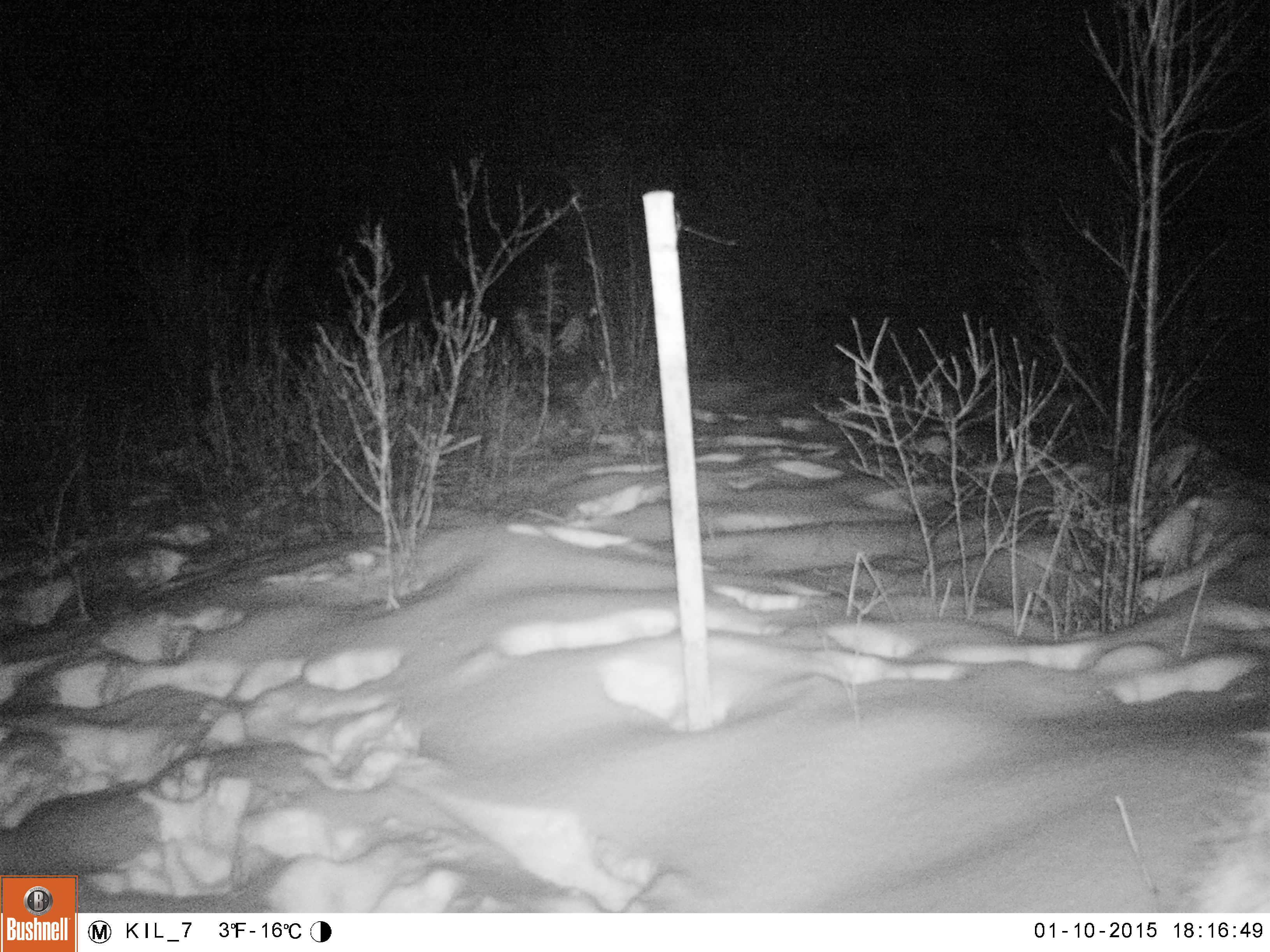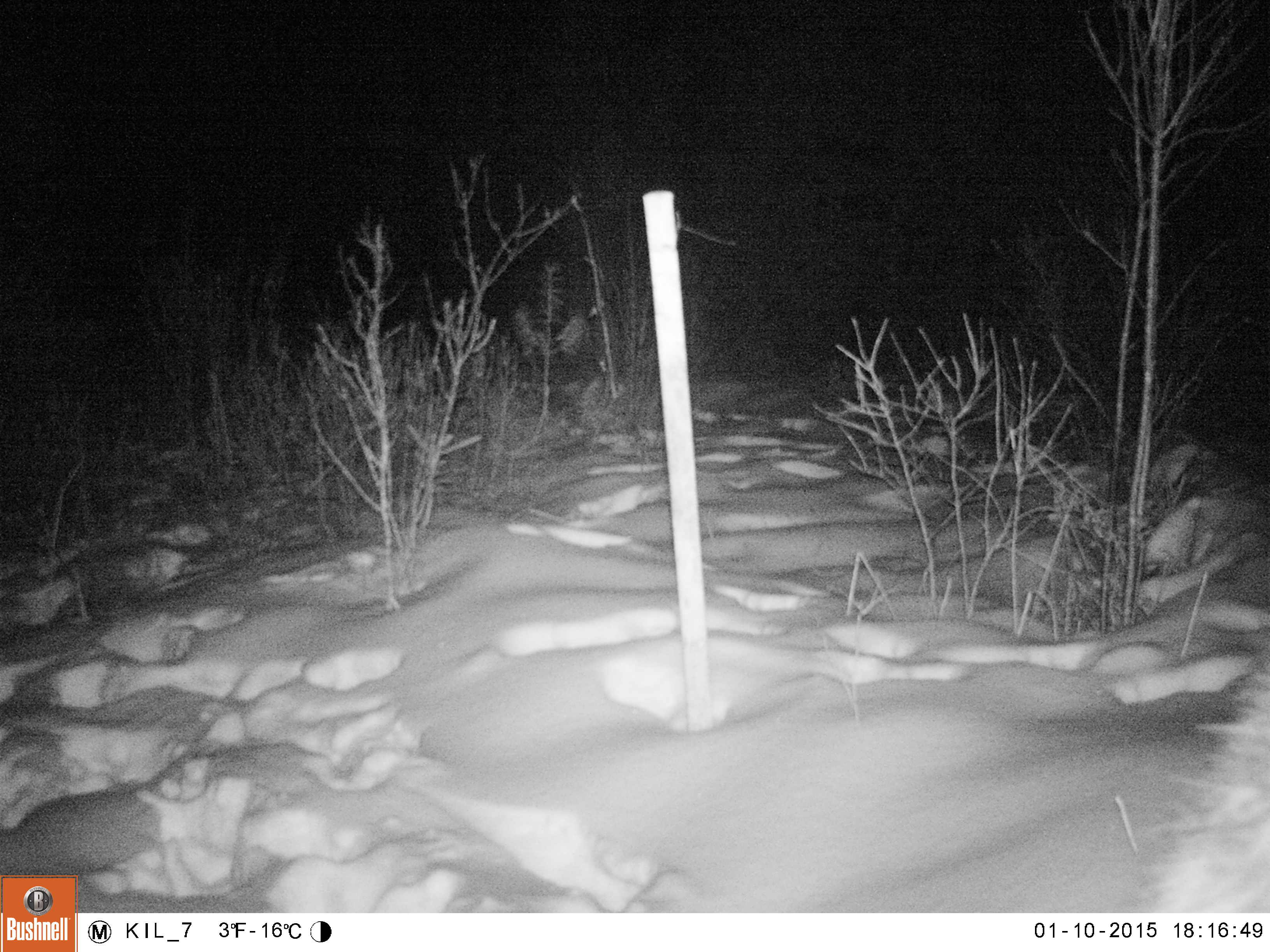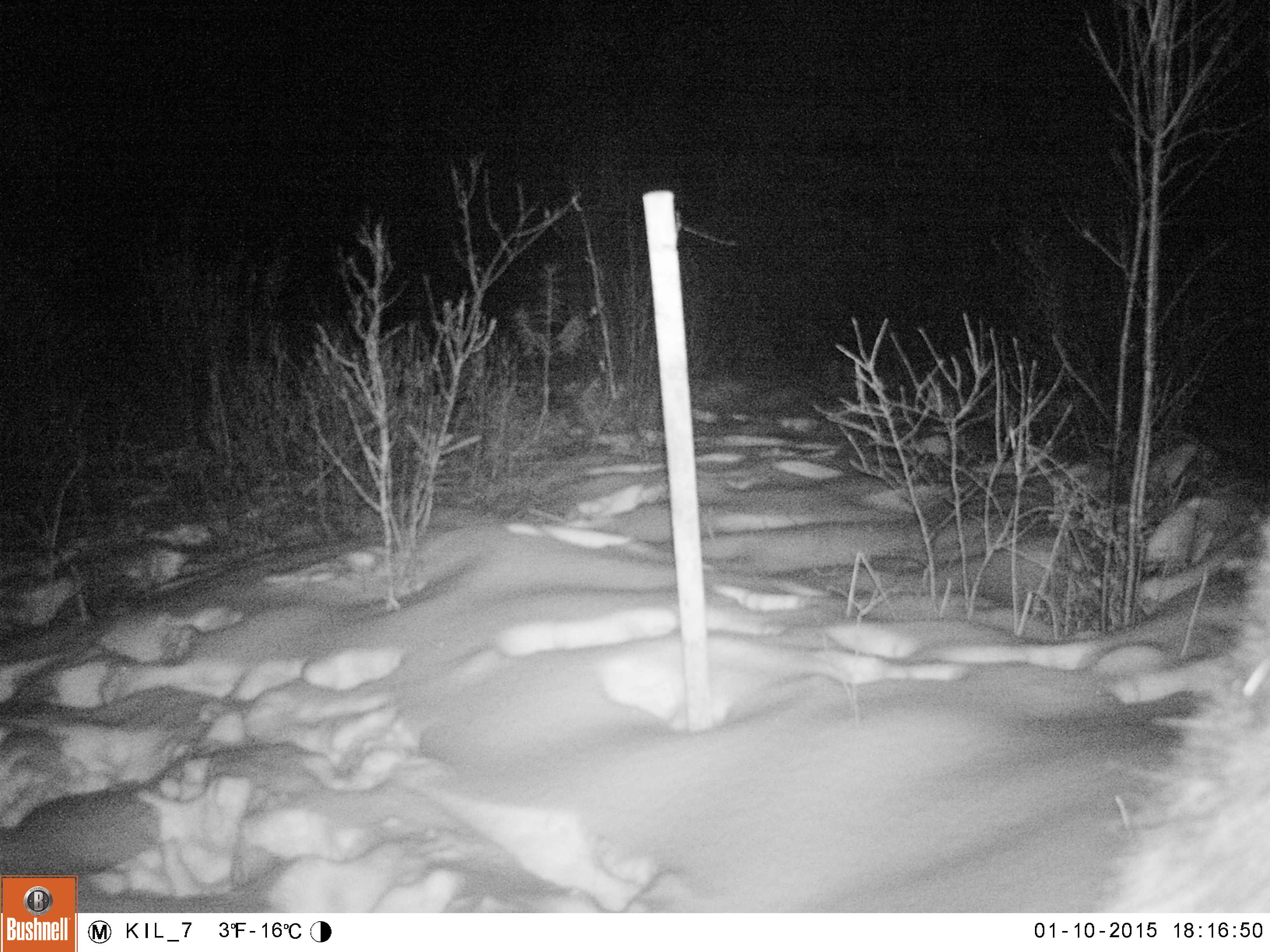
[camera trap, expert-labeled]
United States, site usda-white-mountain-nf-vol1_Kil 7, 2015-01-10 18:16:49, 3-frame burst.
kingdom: Animalia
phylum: Chordata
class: Mammalia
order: Artiodactyla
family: Cervidae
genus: Alces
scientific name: Alces alces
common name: moose